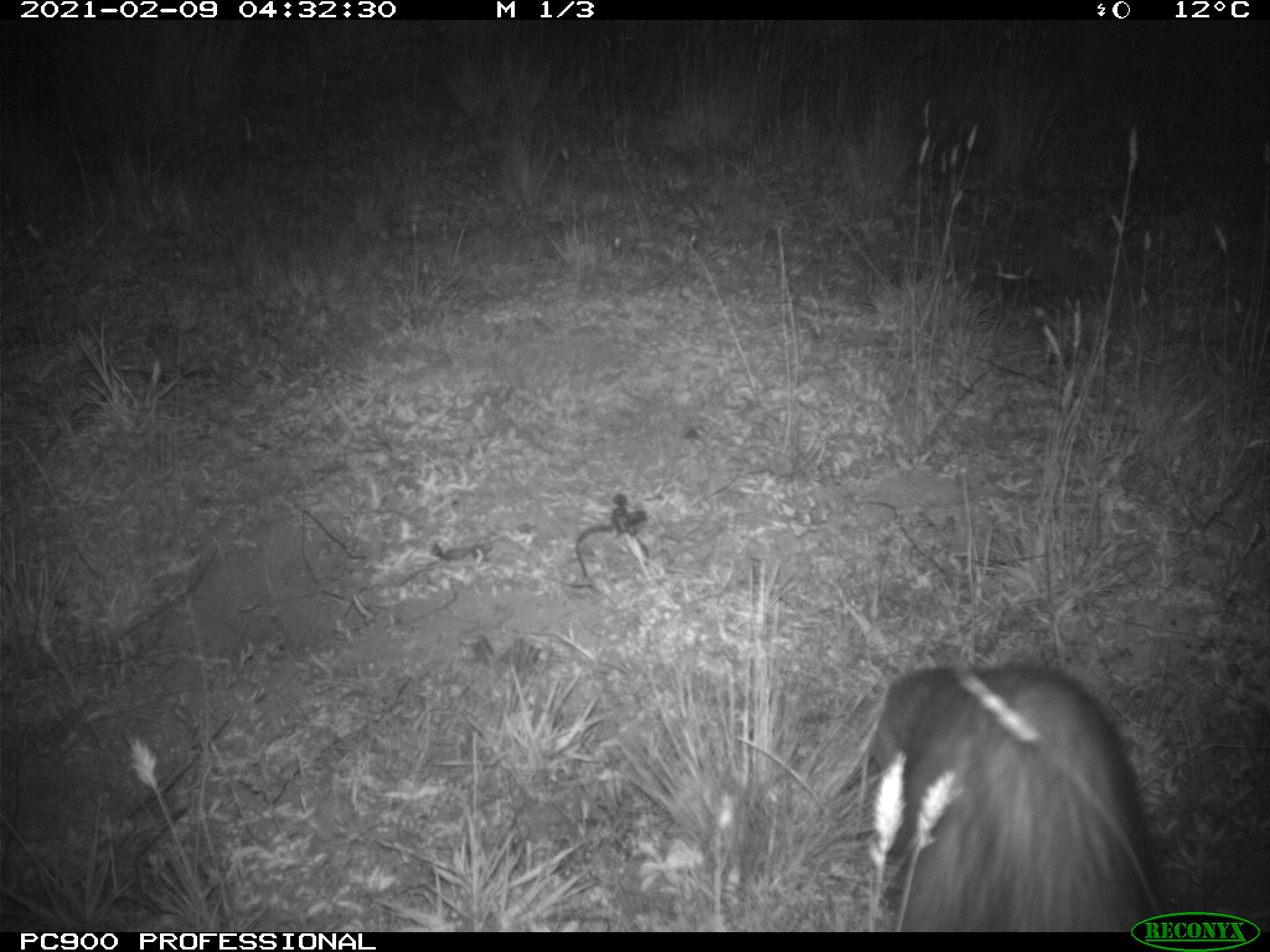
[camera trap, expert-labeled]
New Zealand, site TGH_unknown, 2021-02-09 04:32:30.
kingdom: Animalia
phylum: Chordata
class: Mammalia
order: Carnivora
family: Mustelidae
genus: Mustela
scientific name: Mustela furo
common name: ferret